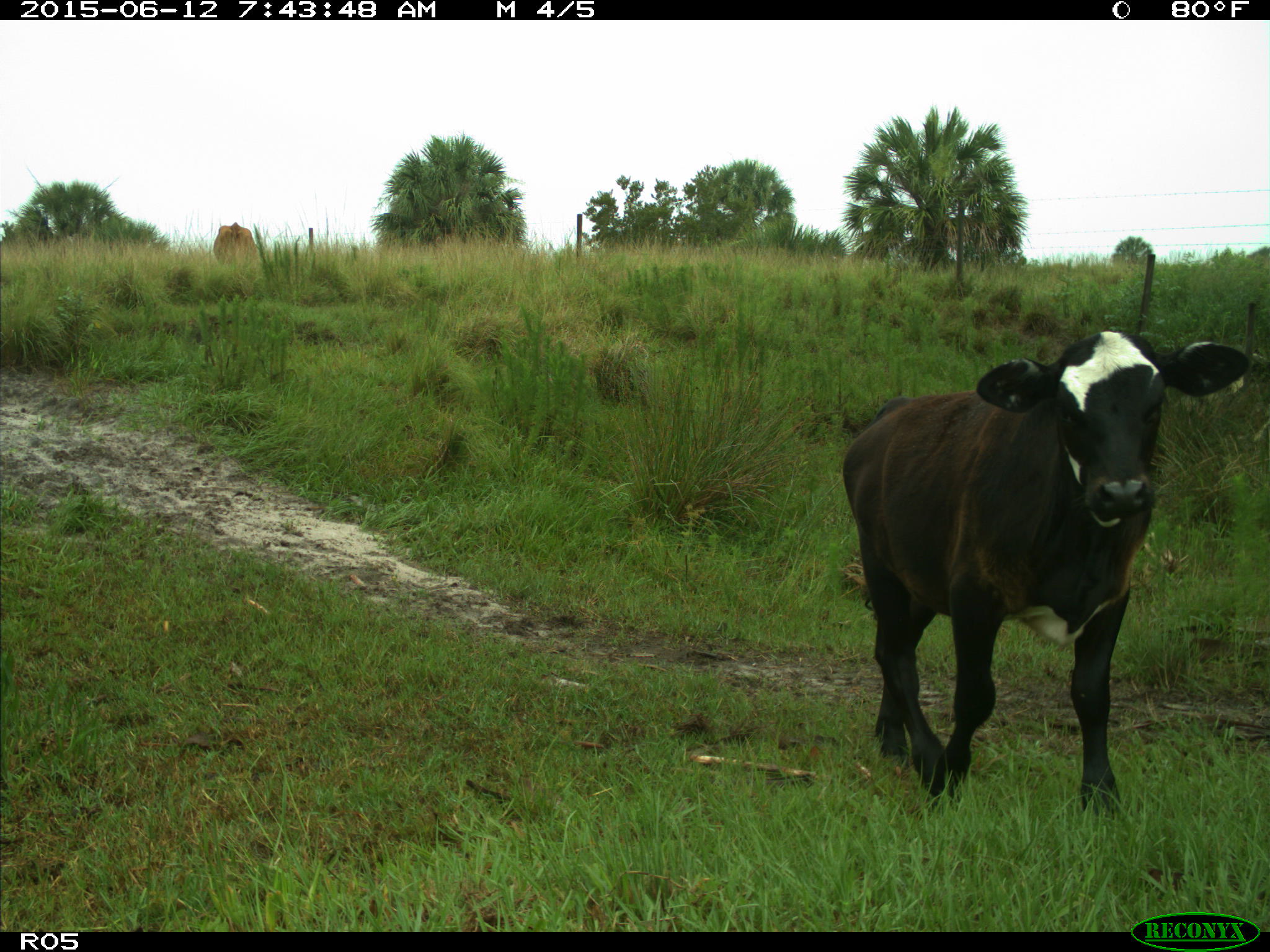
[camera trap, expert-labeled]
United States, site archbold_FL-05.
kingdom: Animalia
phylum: Chordata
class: Mammalia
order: Artiodactyla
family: Bovidae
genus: Bos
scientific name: Bos taurus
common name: domestic cow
Bos taurus (domestic cow).